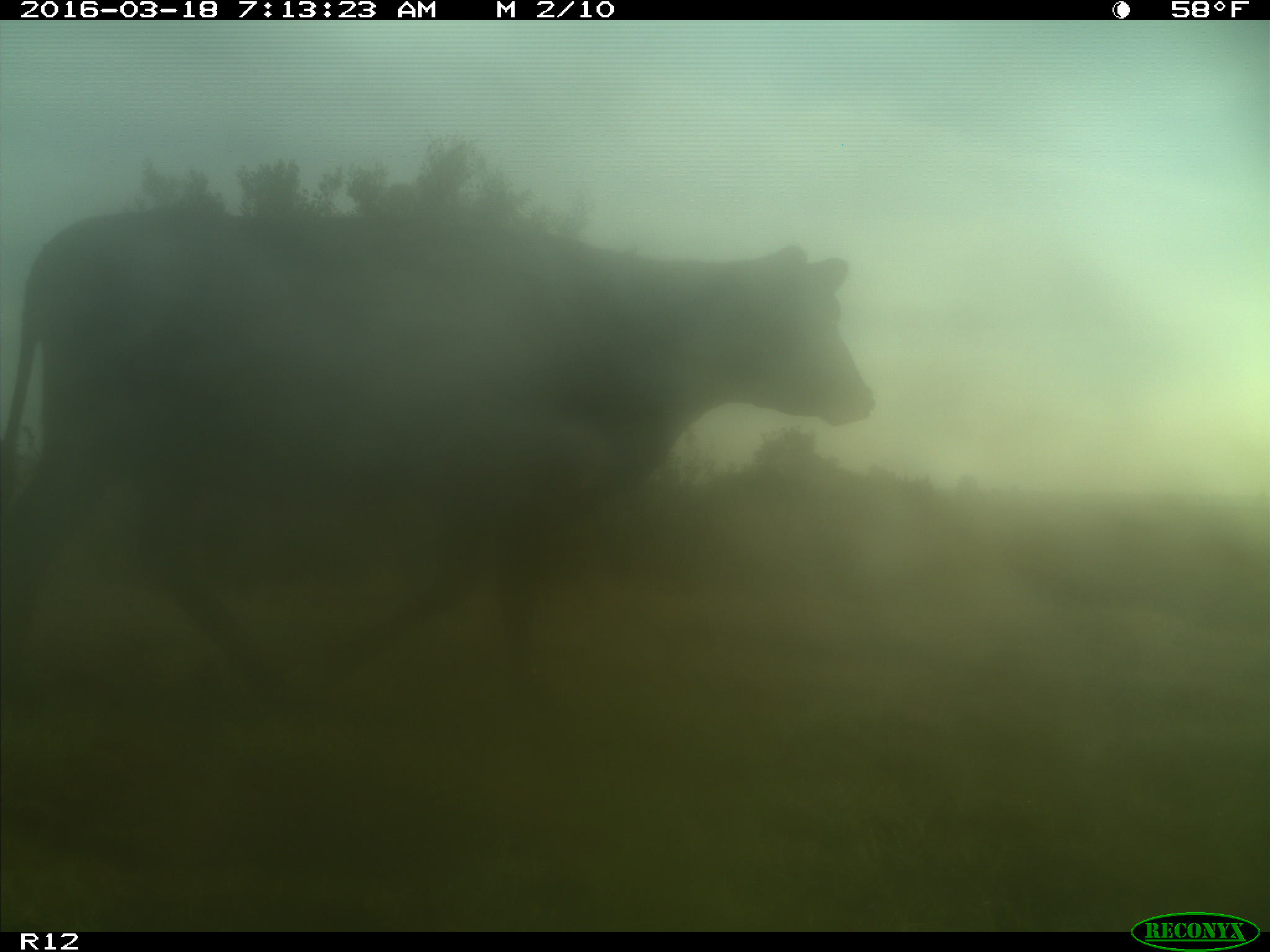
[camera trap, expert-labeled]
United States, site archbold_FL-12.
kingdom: Animalia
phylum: Chordata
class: Mammalia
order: Artiodactyla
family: Bovidae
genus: Bos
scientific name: Bos taurus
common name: domestic cow